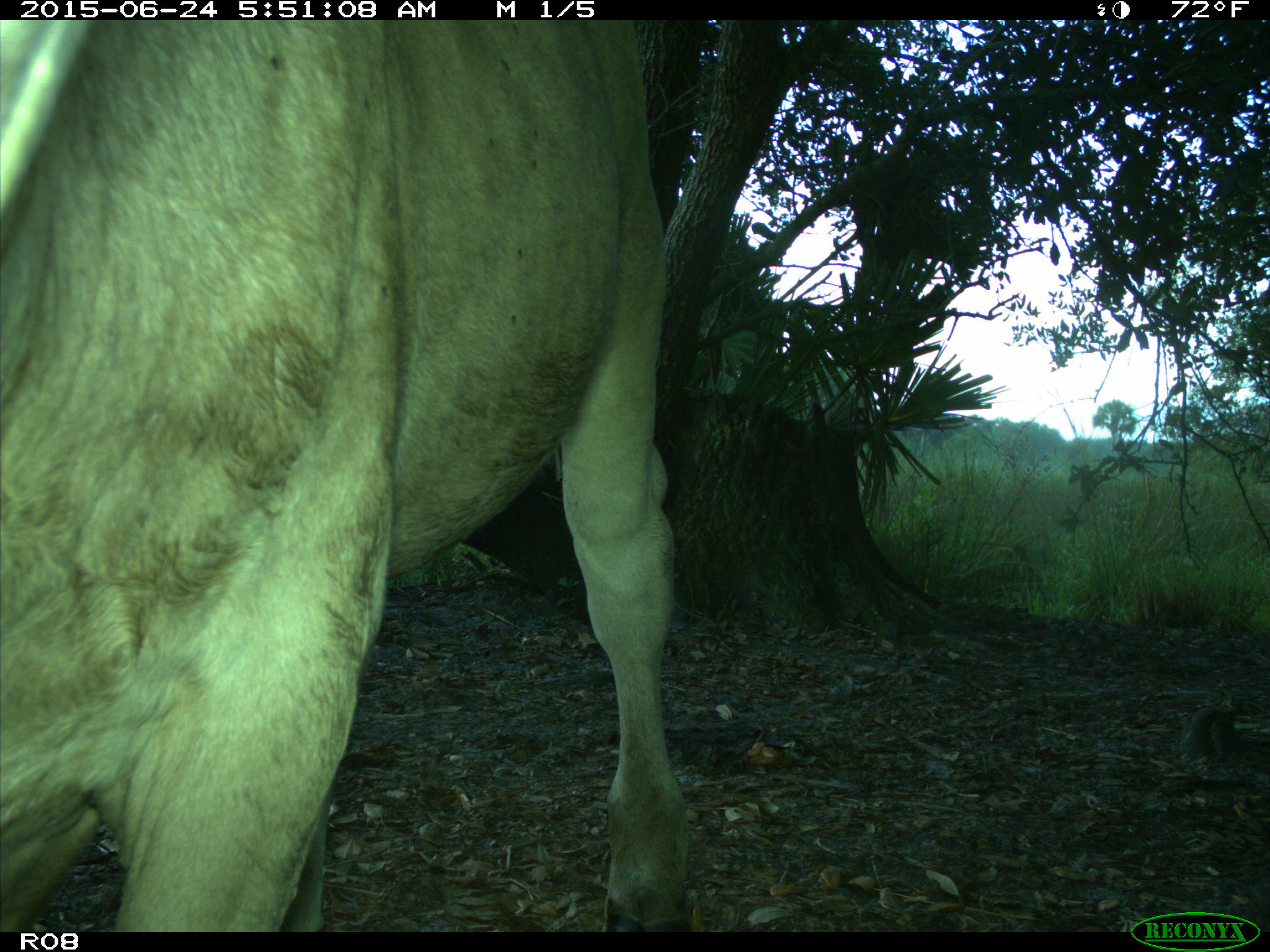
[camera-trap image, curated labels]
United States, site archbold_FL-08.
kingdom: Animalia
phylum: Chordata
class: Mammalia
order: Artiodactyla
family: Bovidae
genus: Bos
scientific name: Bos taurus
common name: domestic cow